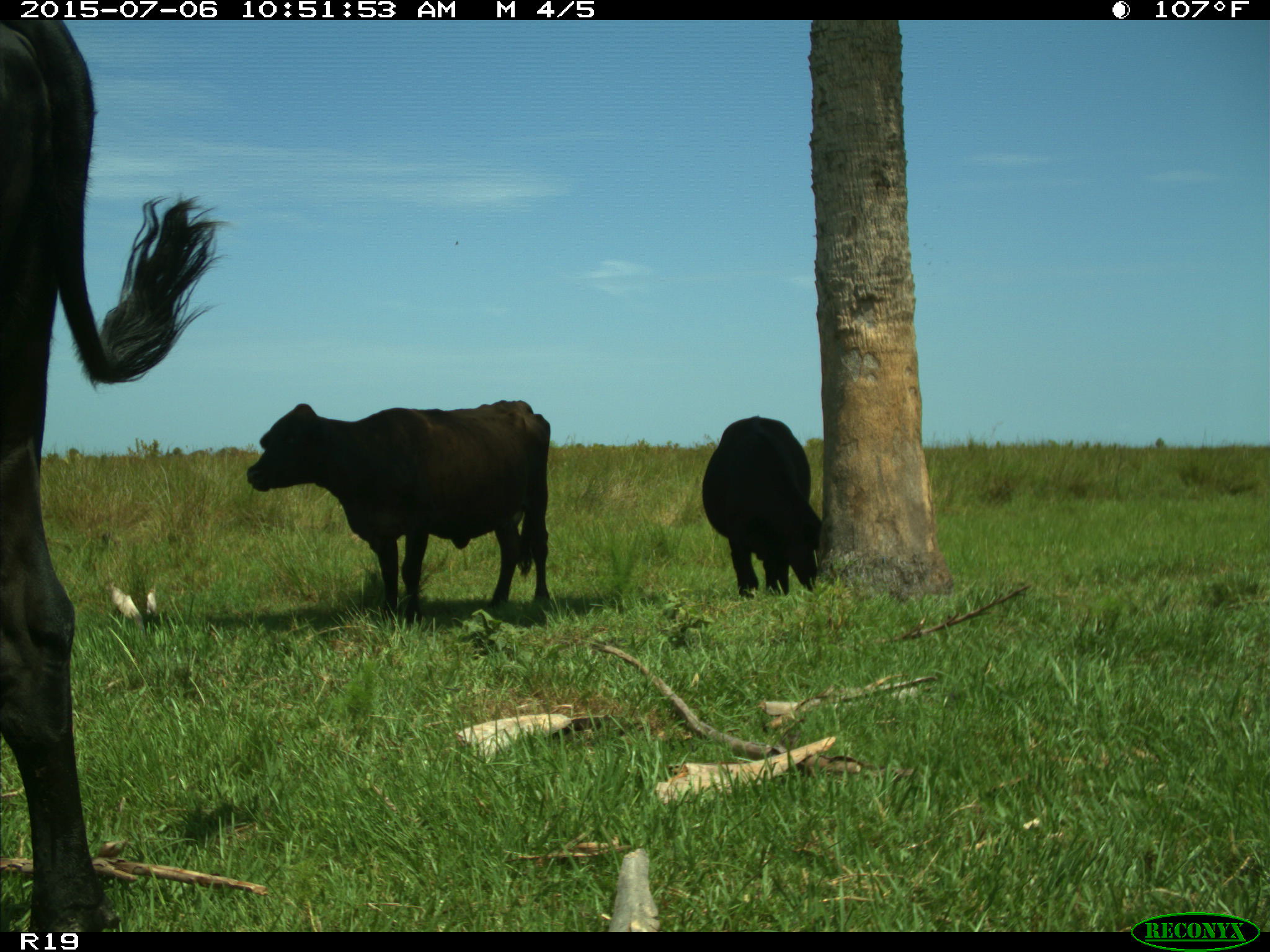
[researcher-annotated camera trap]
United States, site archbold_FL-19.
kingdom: Animalia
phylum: Chordata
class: Mammalia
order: Artiodactyla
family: Bovidae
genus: Bos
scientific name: Bos taurus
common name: domestic cow